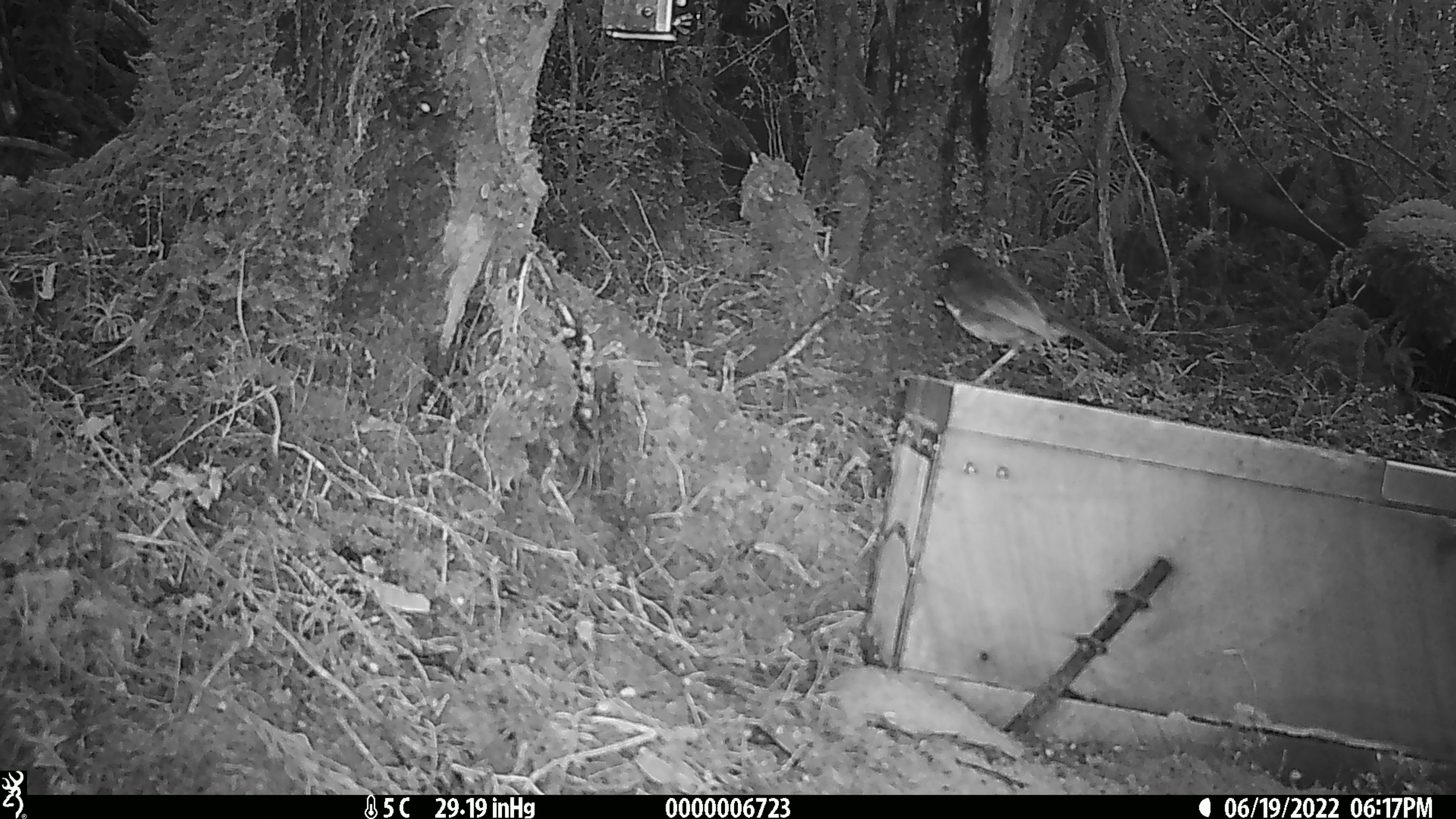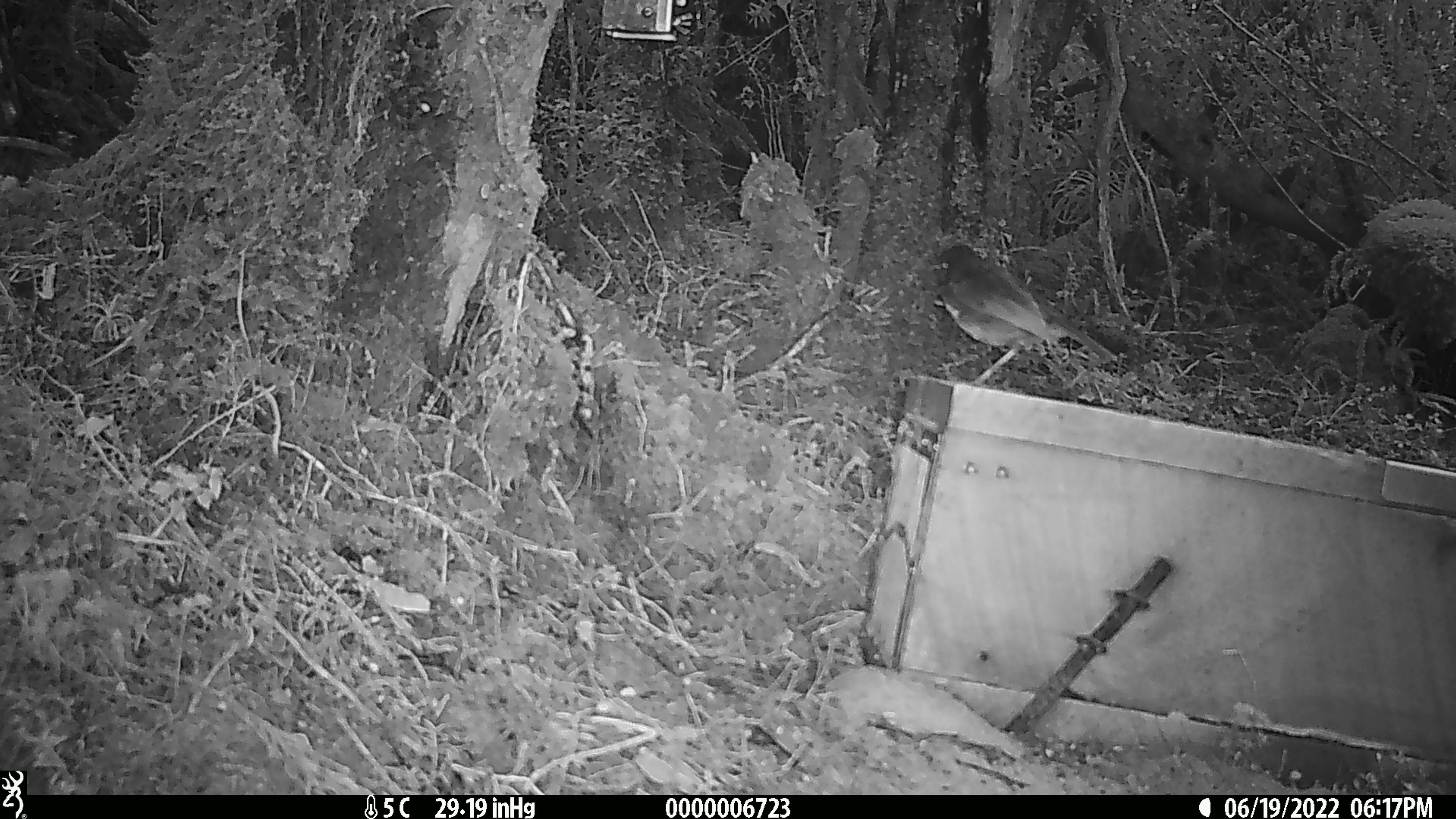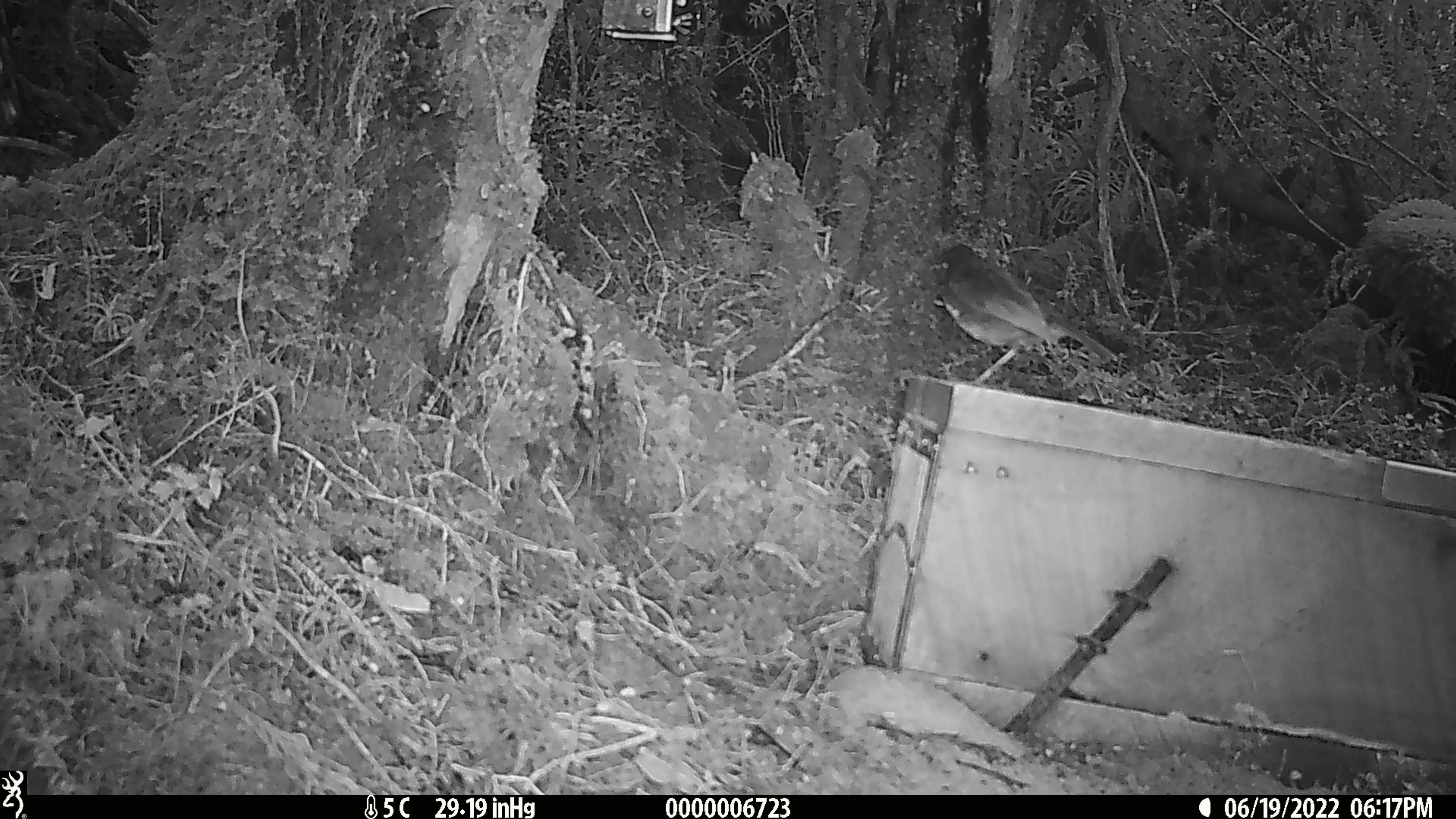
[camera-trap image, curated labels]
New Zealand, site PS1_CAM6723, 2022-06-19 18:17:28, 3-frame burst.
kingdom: Animalia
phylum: Chordata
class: Aves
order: Passeriformes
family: Petroicidae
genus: Petroica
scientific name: Petroica australis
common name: new zealand robin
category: robin